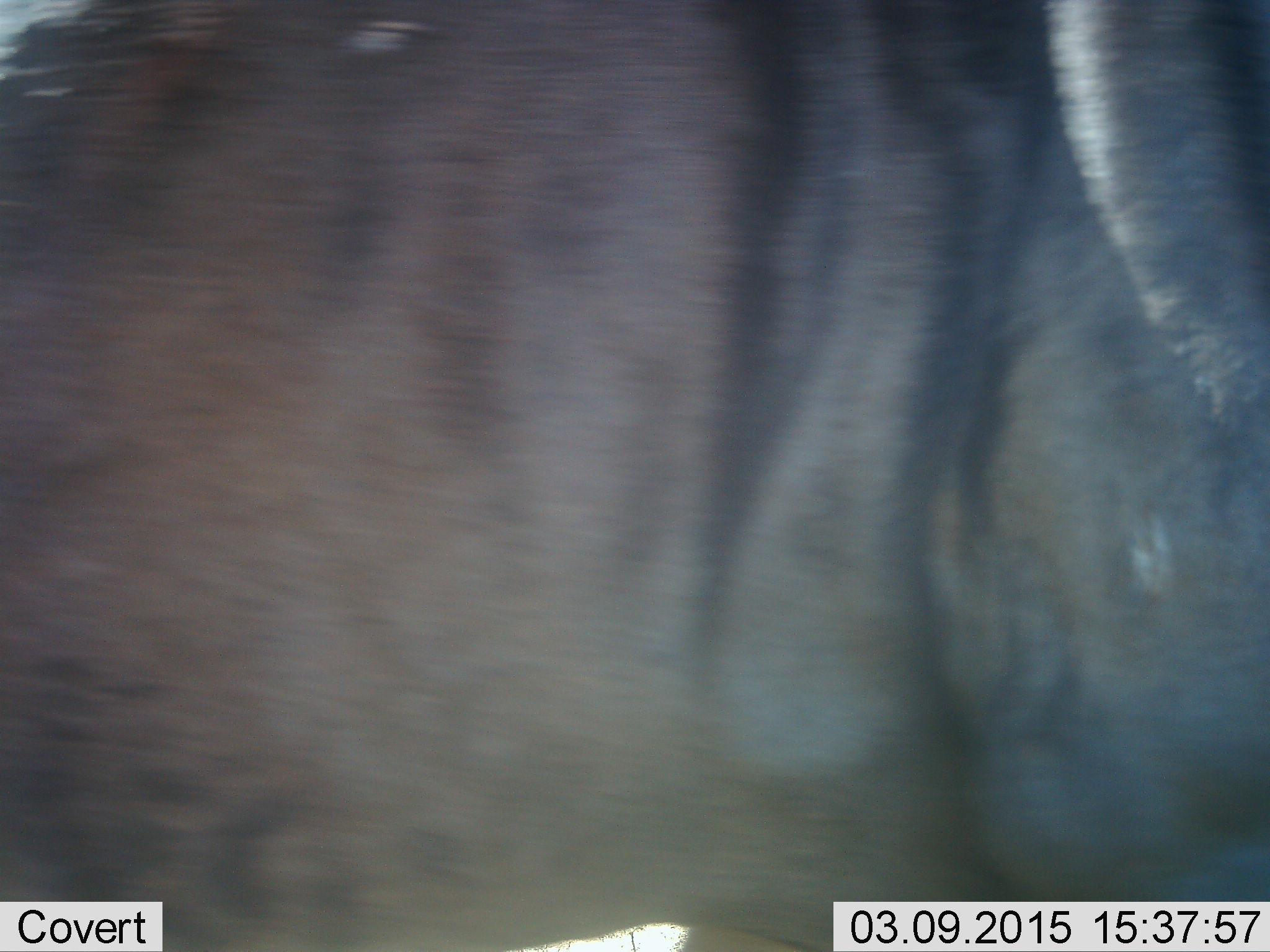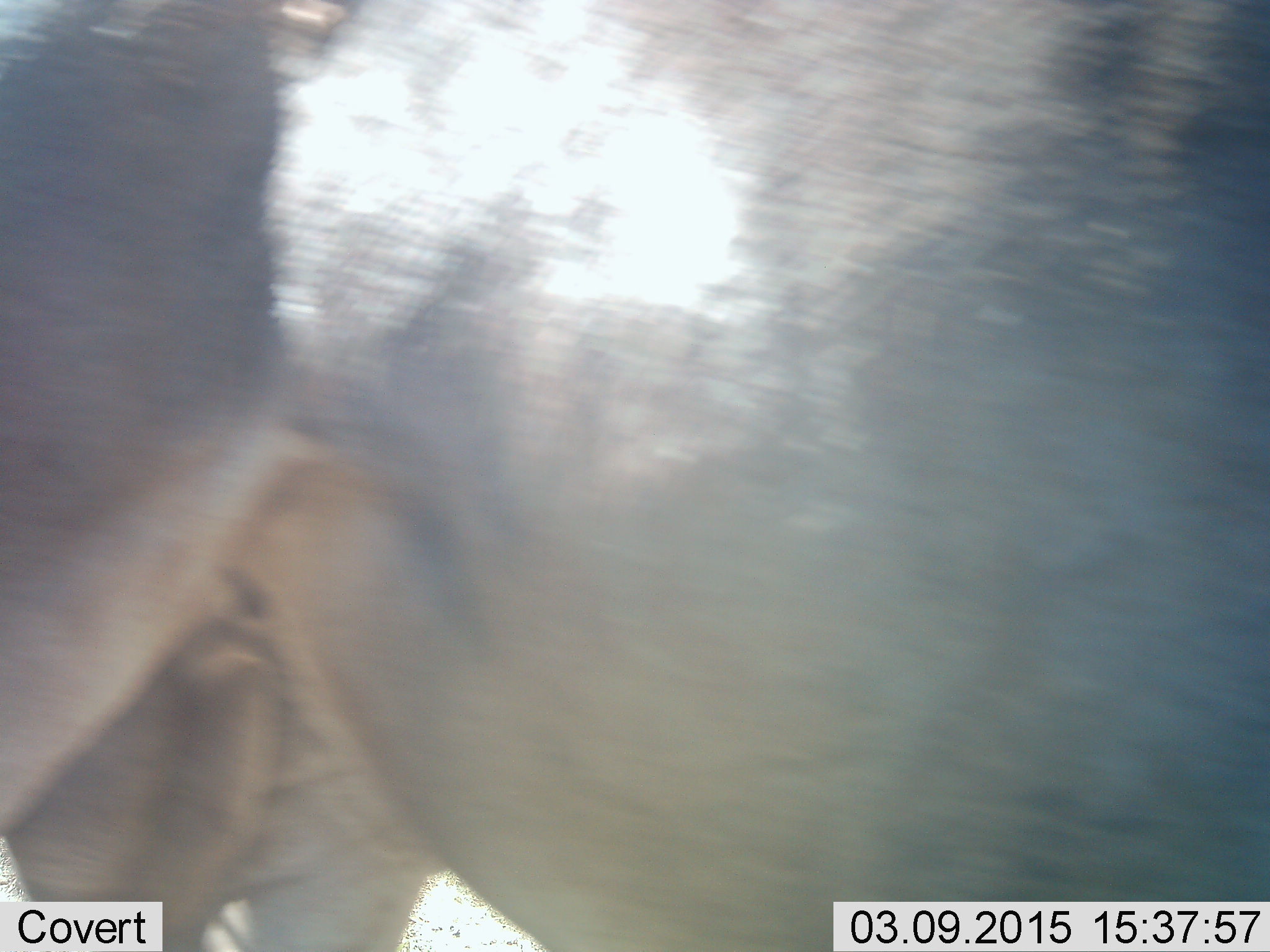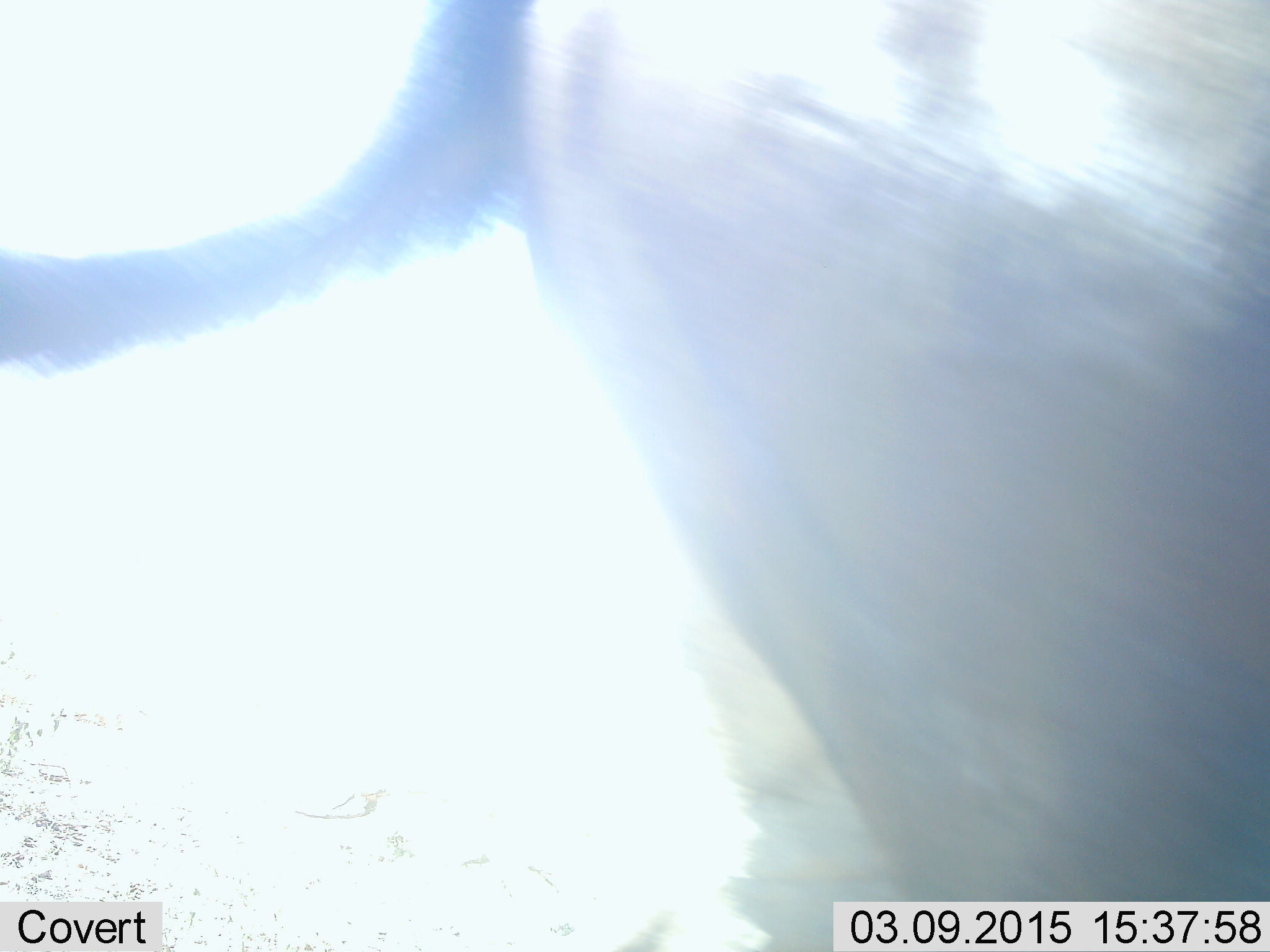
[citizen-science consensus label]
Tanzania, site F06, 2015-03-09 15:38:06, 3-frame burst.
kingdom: Animalia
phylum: Chordata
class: Mammalia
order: Artiodactyla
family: Bovidae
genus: Connochaetes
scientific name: Connochaetes taurinus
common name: blue wildebeest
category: wildebeest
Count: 1.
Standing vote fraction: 10%.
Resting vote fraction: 0%.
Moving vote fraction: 90%.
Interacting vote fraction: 0%.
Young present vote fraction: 0%.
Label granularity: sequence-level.